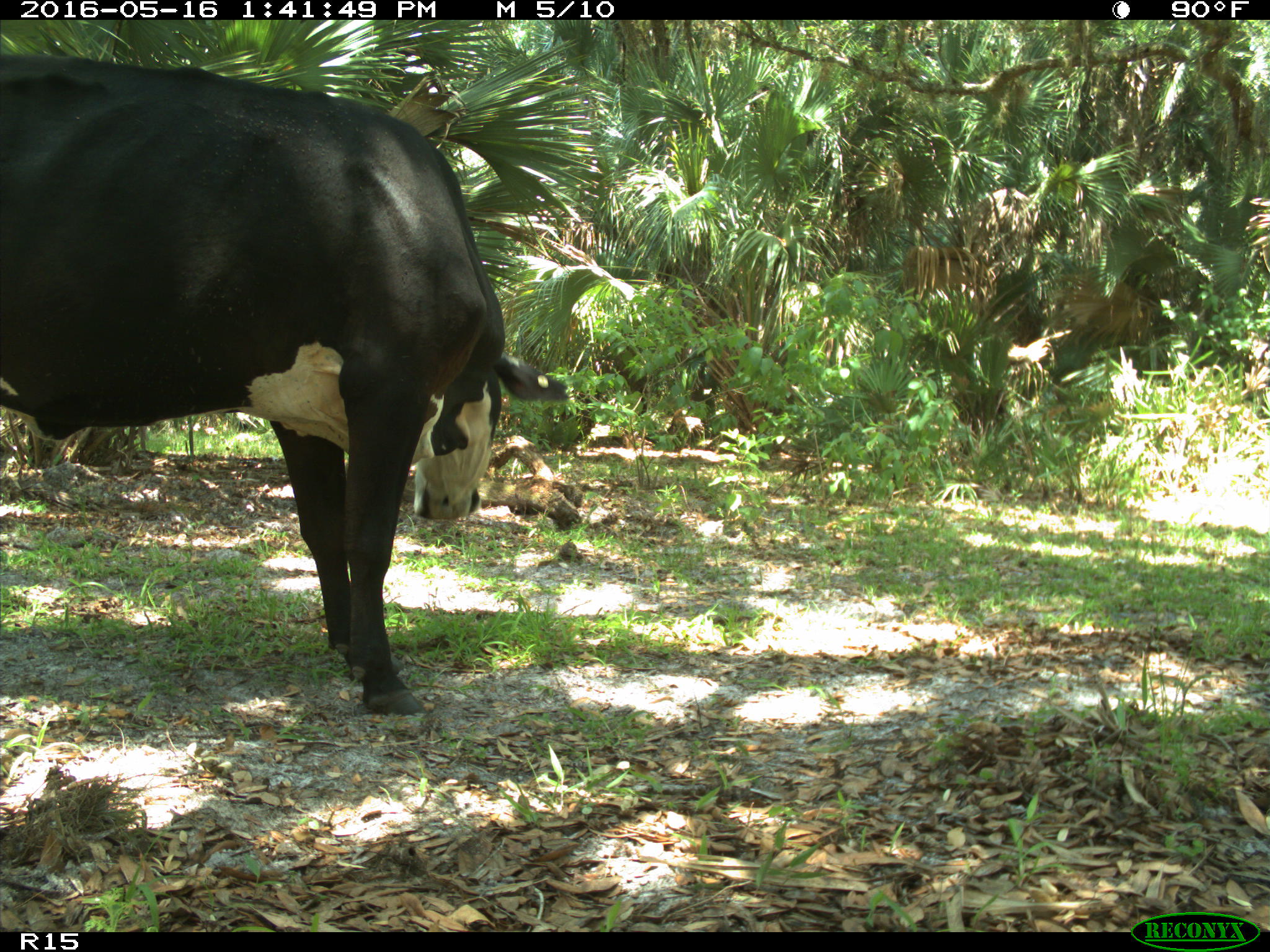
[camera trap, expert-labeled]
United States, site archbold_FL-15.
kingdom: Animalia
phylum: Chordata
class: Mammalia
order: Artiodactyla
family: Bovidae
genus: Bos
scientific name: Bos taurus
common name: domestic cow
Bos taurus (domestic cow).